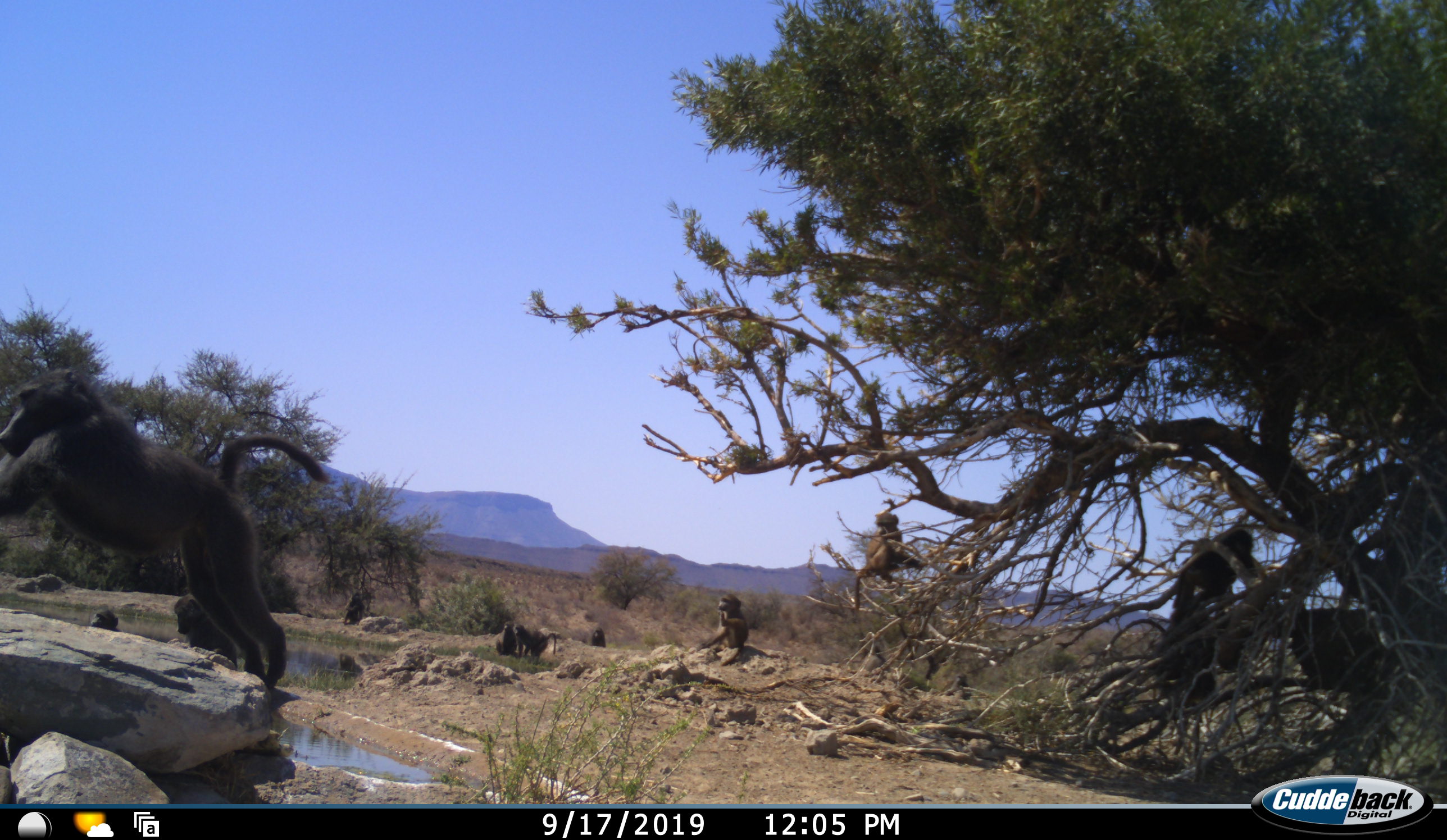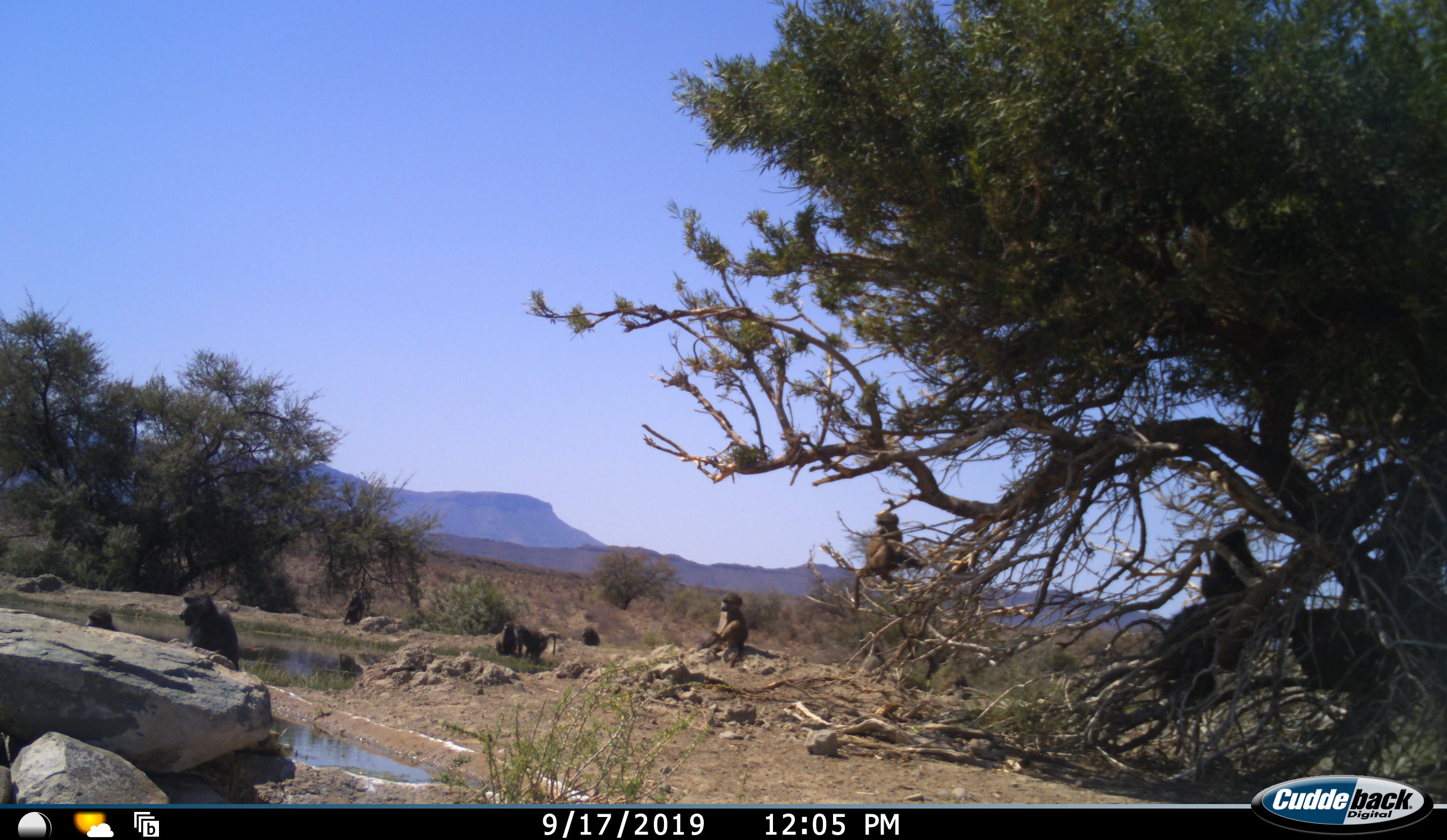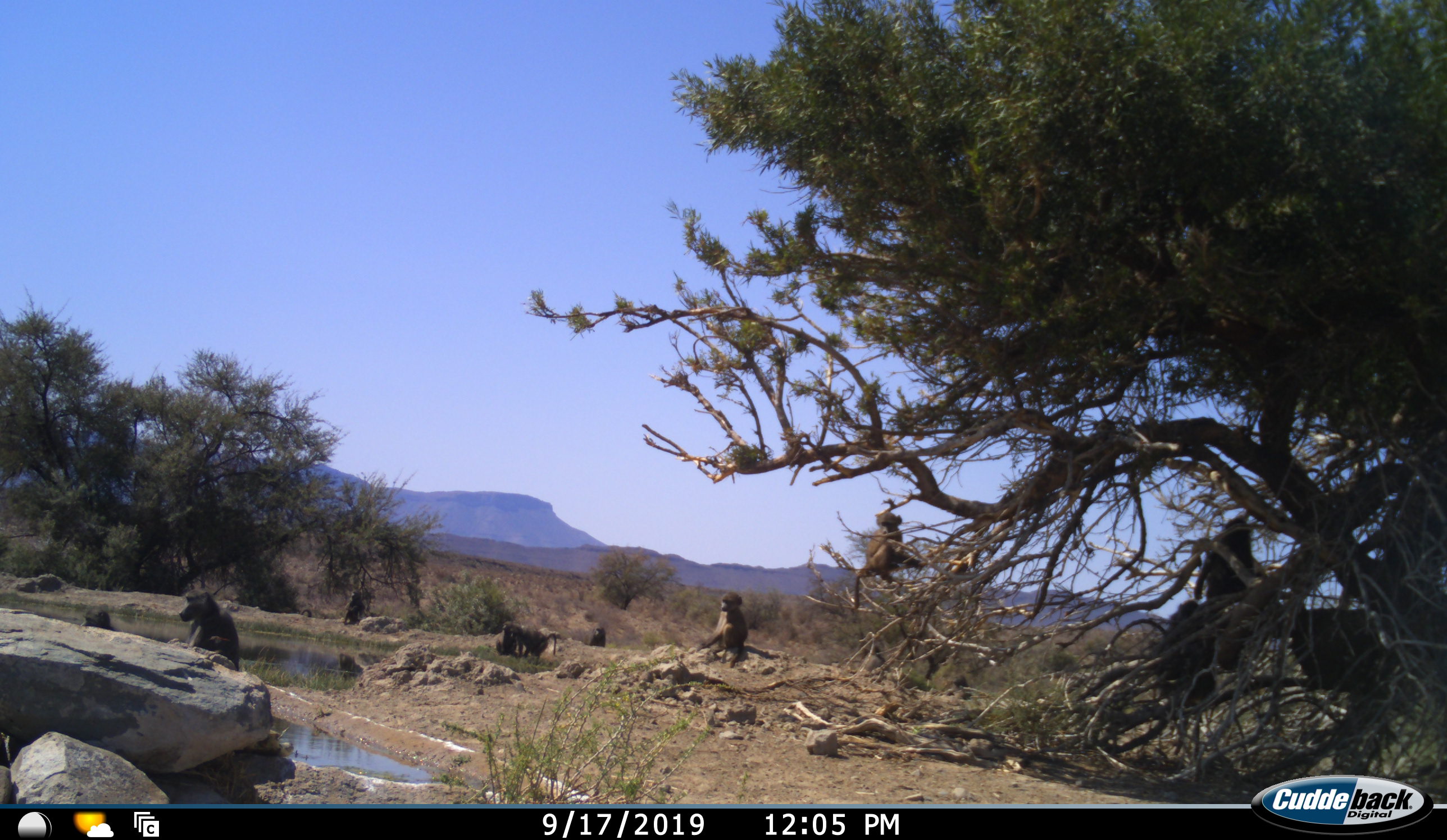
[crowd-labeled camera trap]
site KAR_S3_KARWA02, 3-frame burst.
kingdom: Animalia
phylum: Chordata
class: Mammalia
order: Primates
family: Cercopithecidae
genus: Papio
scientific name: Papio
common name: baboon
Baboon (Papio), count 10. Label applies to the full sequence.